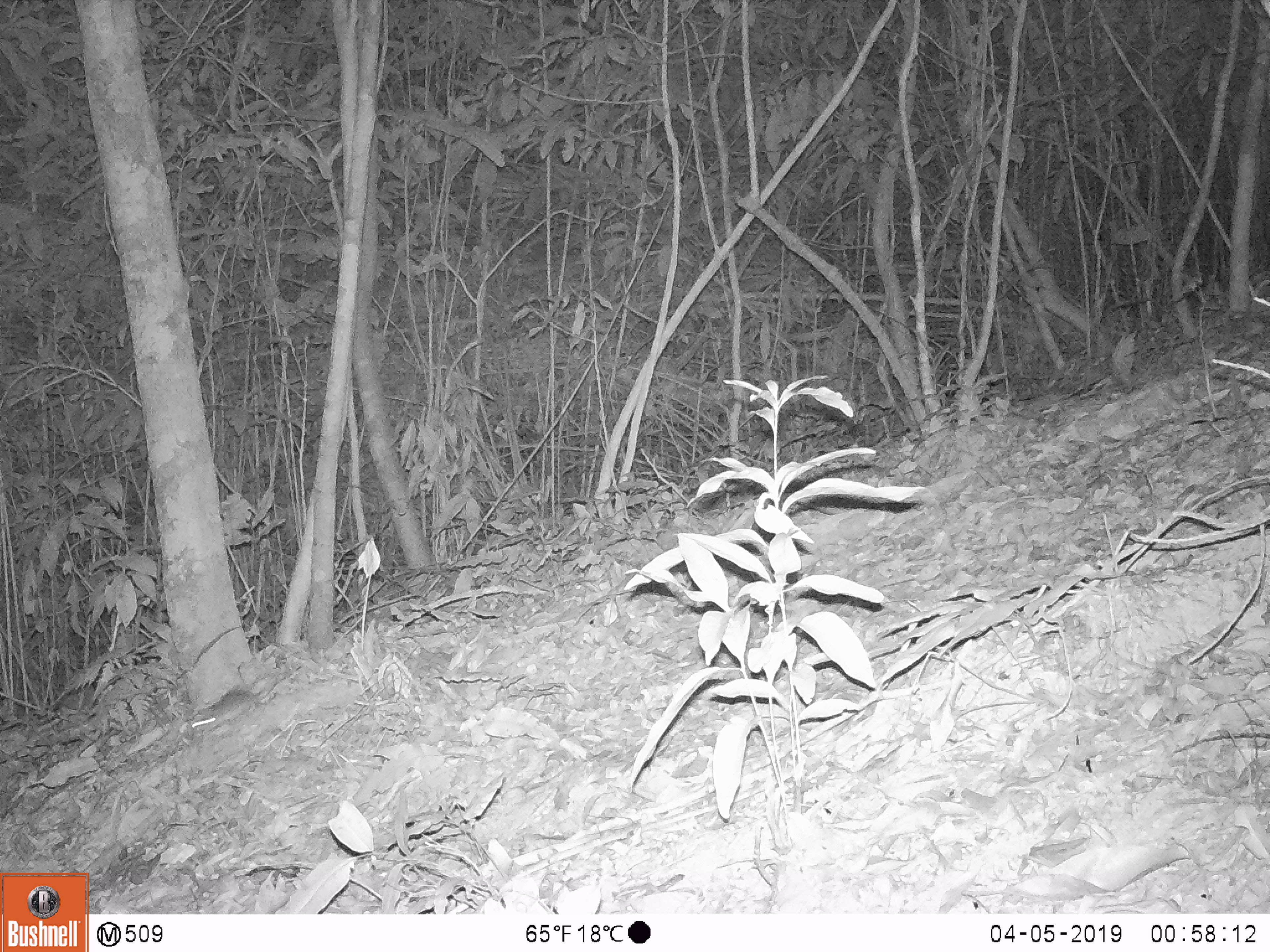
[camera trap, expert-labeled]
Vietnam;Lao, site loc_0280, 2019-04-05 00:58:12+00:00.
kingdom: Animalia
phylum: Chordata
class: Mammalia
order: Rodentia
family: Muridae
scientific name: Muridae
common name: old-world mice and rats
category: unidentified murid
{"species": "unidentified murid (old-world mice and rats) (Muridae)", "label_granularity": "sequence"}